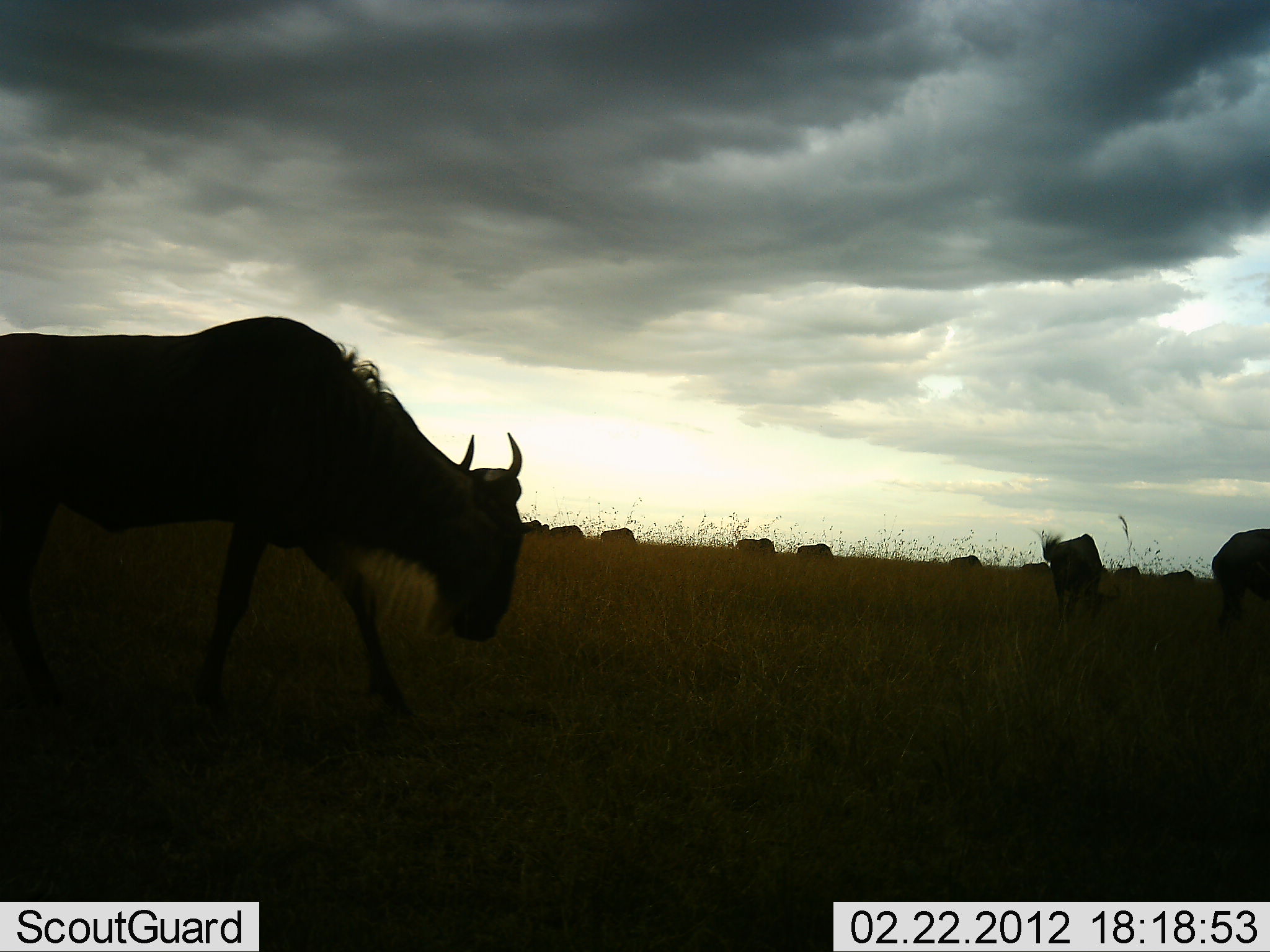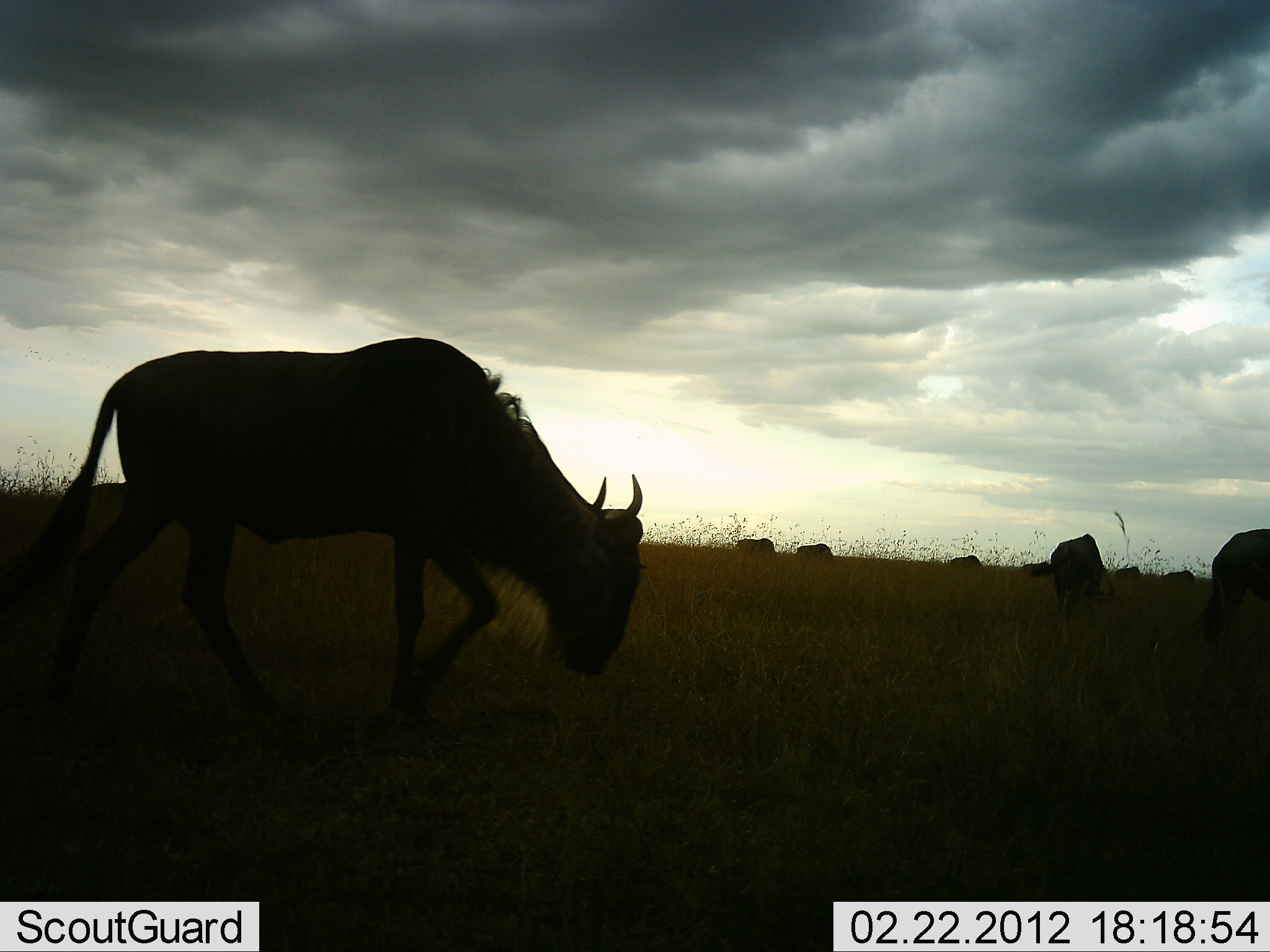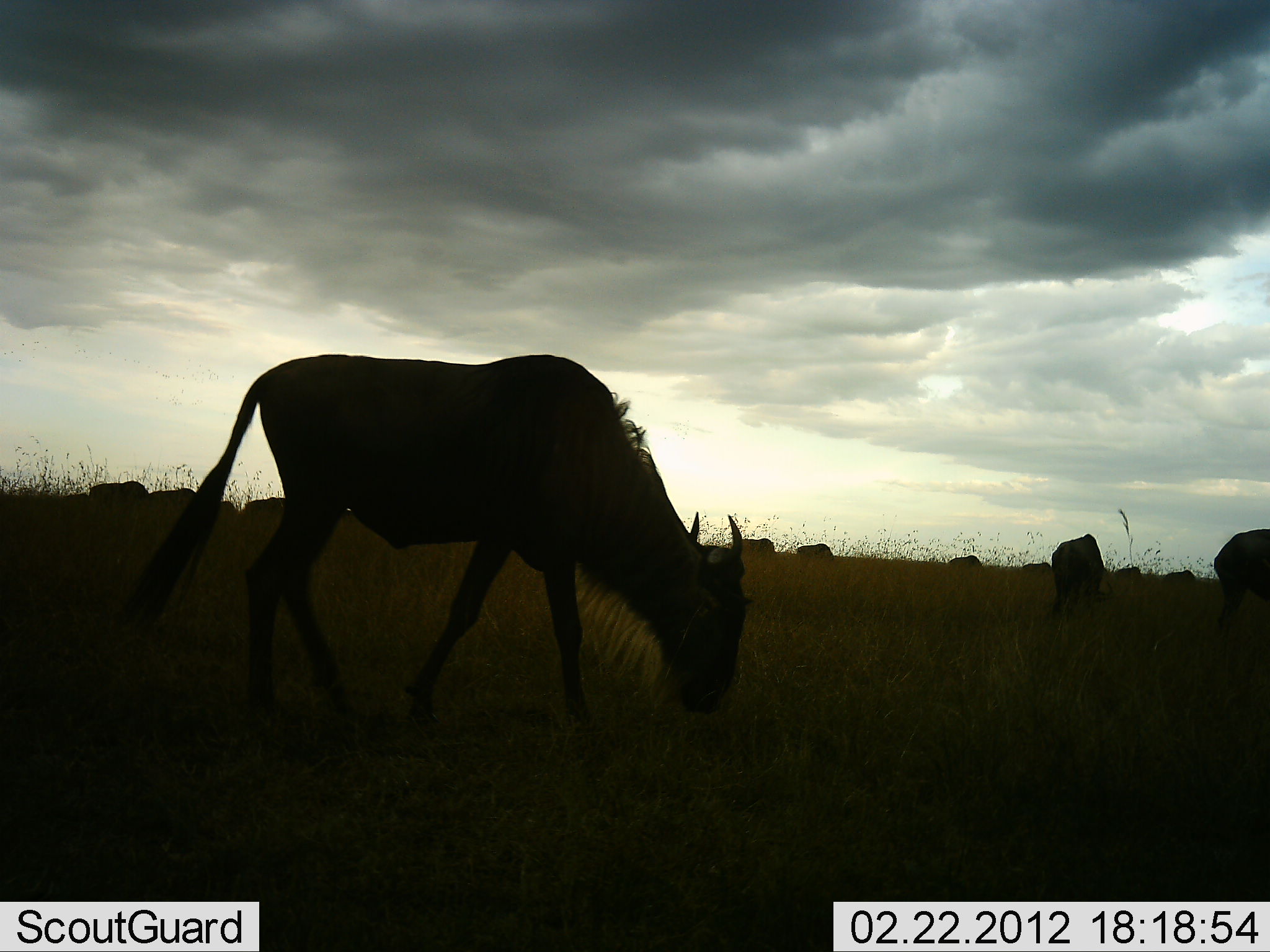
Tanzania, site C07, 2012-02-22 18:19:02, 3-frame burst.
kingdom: Animalia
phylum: Chordata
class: Mammalia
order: Artiodactyla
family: Bovidae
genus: Connochaetes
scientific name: Connochaetes taurinus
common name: blue wildebeest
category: wildebeest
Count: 11-50.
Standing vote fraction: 39%.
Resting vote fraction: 0%.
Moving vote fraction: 72%.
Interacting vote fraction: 0%.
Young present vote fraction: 0%.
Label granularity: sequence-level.